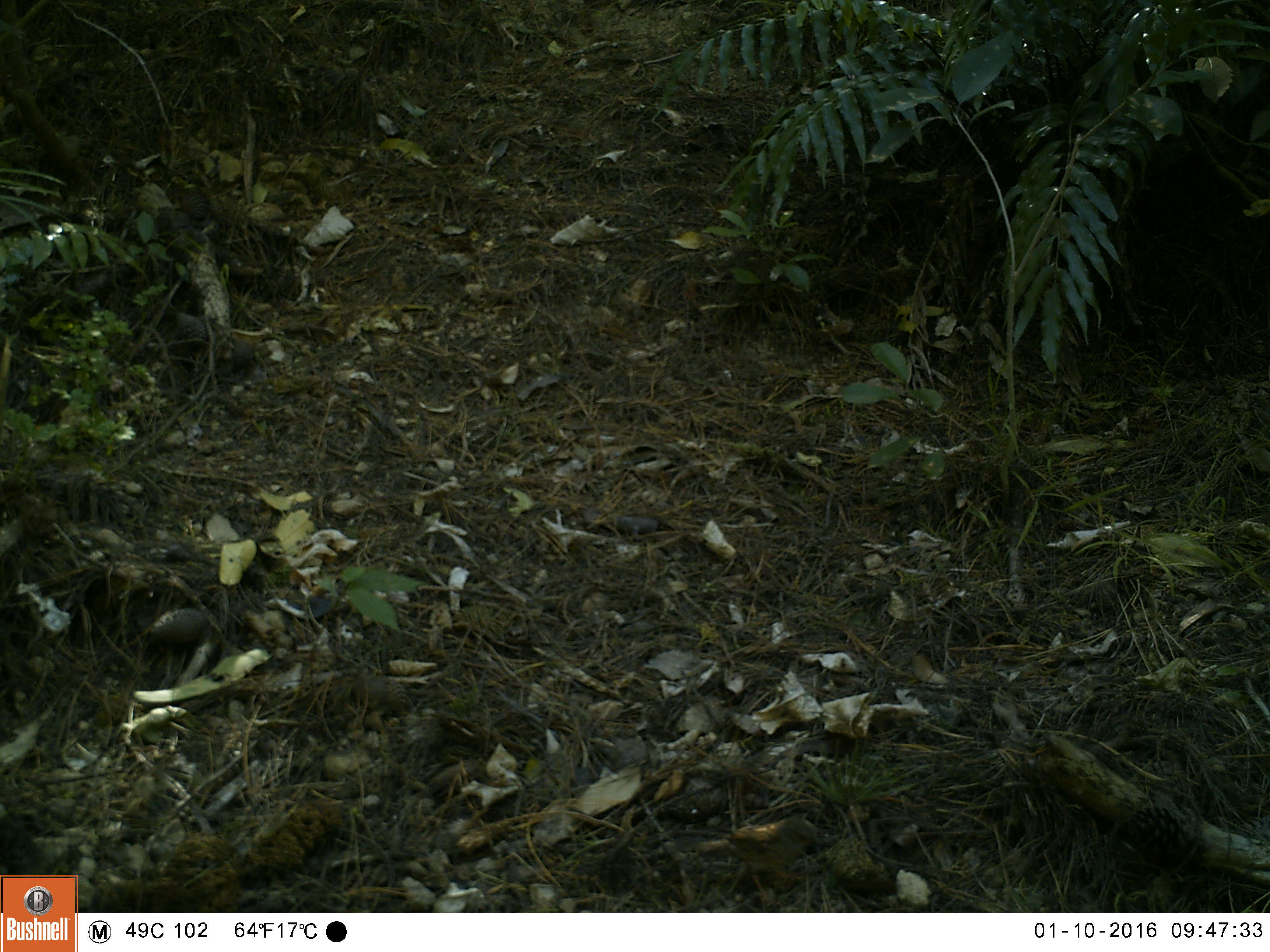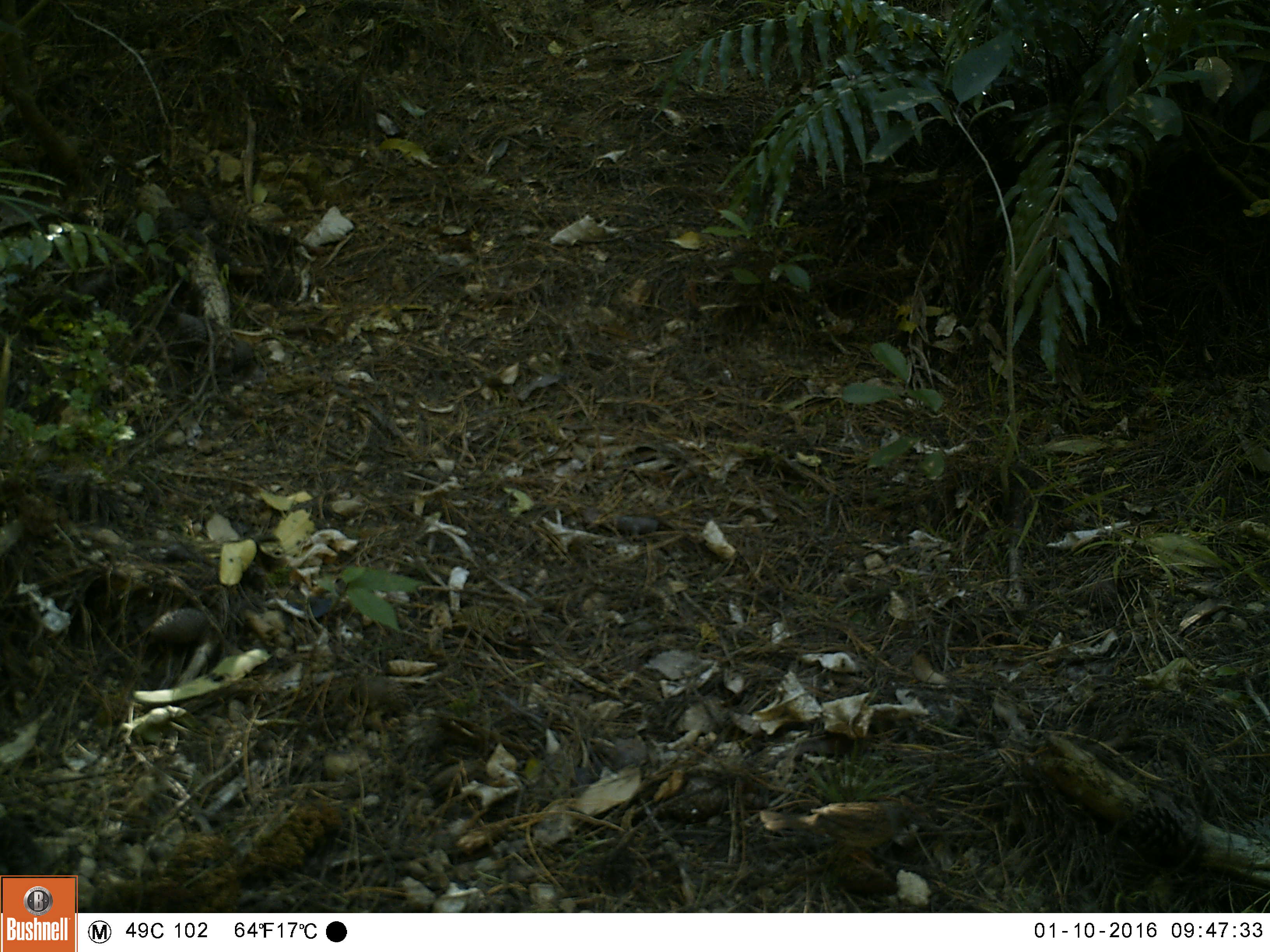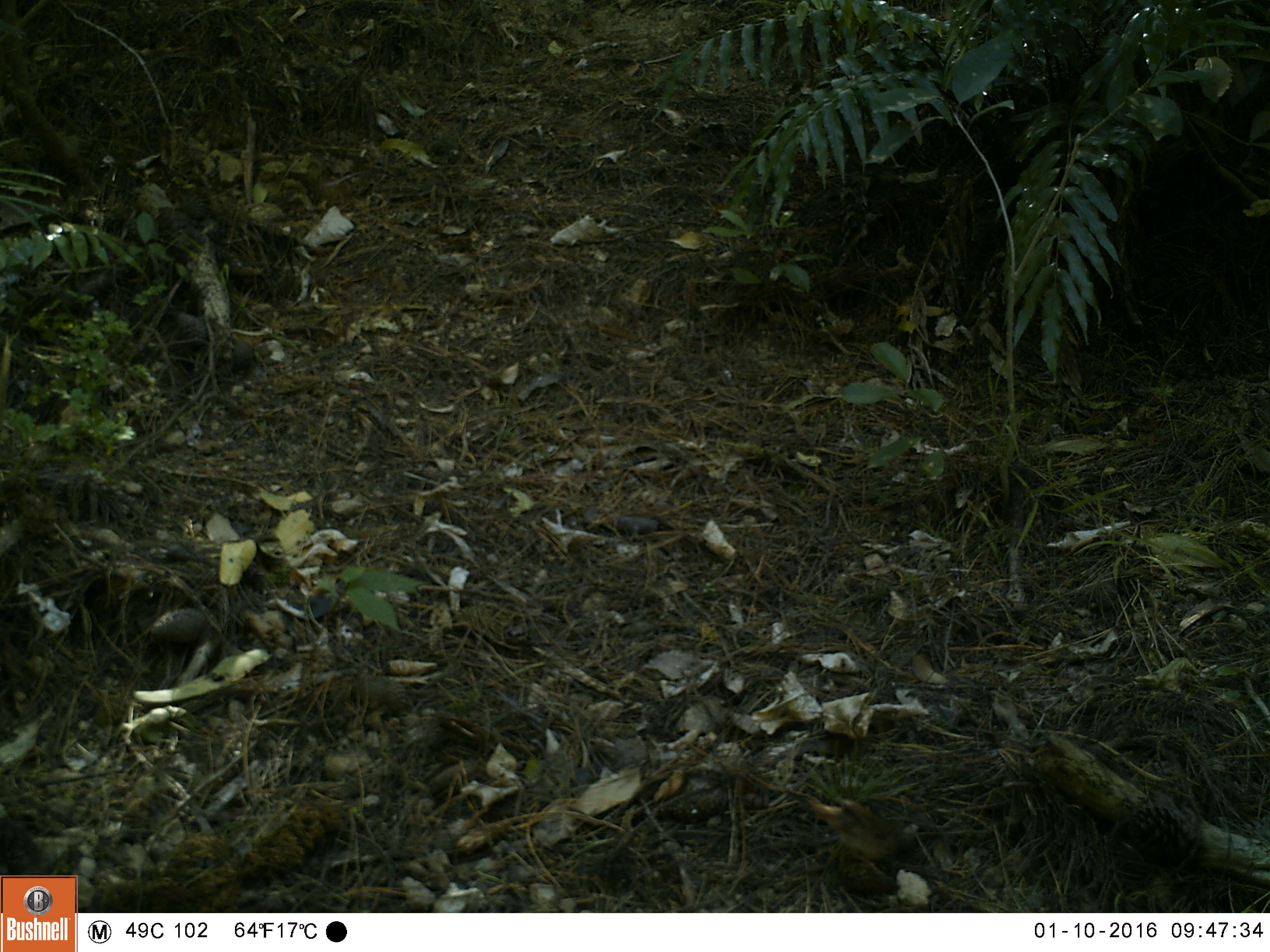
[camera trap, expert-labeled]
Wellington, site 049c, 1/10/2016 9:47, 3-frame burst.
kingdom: Animalia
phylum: Chordata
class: Aves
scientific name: Aves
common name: bird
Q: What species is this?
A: Bird (Aves).